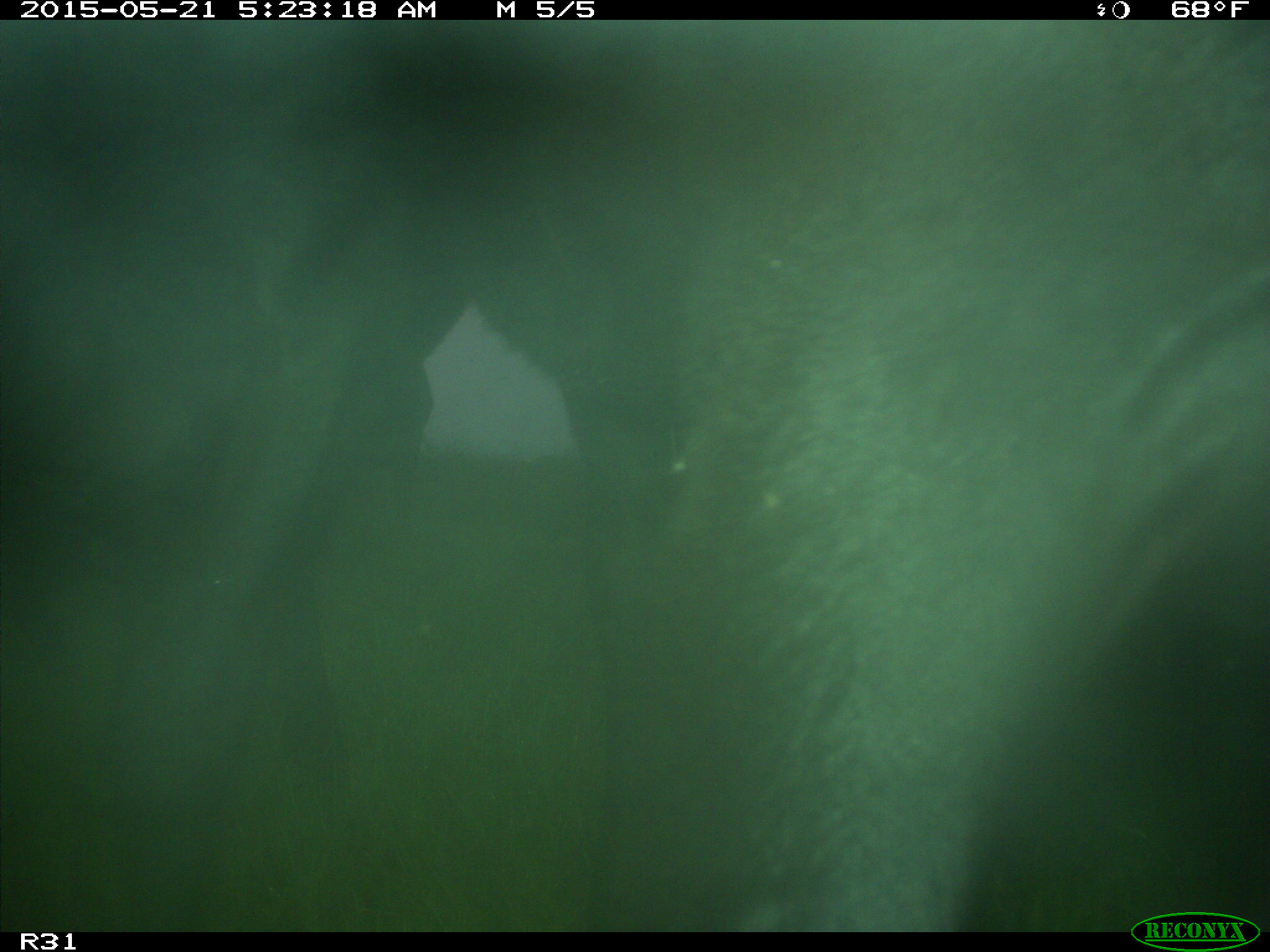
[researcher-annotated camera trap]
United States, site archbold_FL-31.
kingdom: Animalia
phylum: Chordata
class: Mammalia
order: Artiodactyla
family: Bovidae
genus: Bos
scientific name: Bos taurus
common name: domestic cow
Bos taurus (domestic cow).